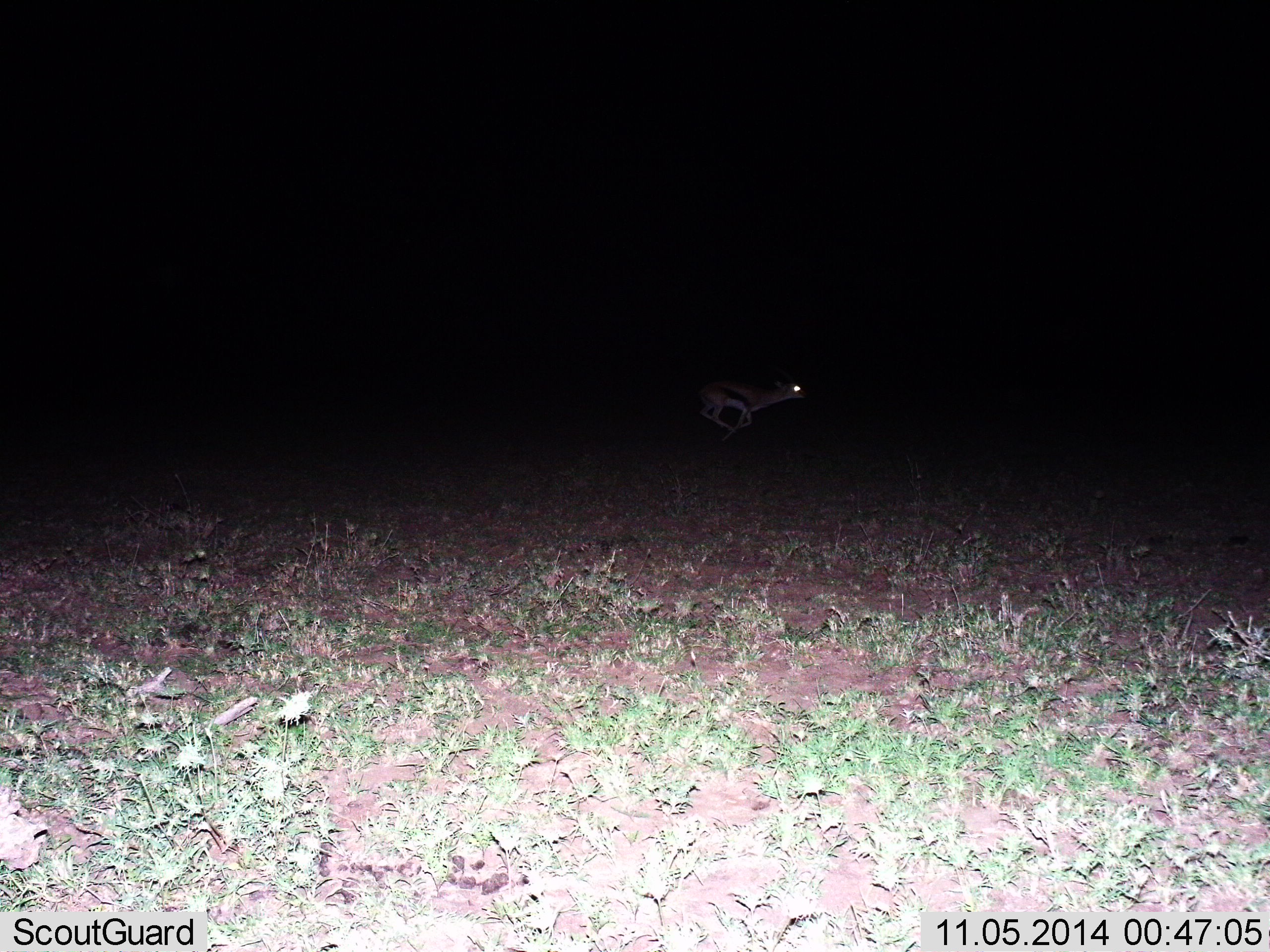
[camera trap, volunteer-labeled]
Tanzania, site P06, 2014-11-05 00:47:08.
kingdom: Animalia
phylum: Chordata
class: Mammalia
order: Artiodactyla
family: Bovidae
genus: Eudorcas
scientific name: Eudorcas thomsonii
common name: thomson's gazelle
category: gazellethomsons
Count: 1.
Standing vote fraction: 0%.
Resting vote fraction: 0%.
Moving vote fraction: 100%.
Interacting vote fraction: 0%.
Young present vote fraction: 0%.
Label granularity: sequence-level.